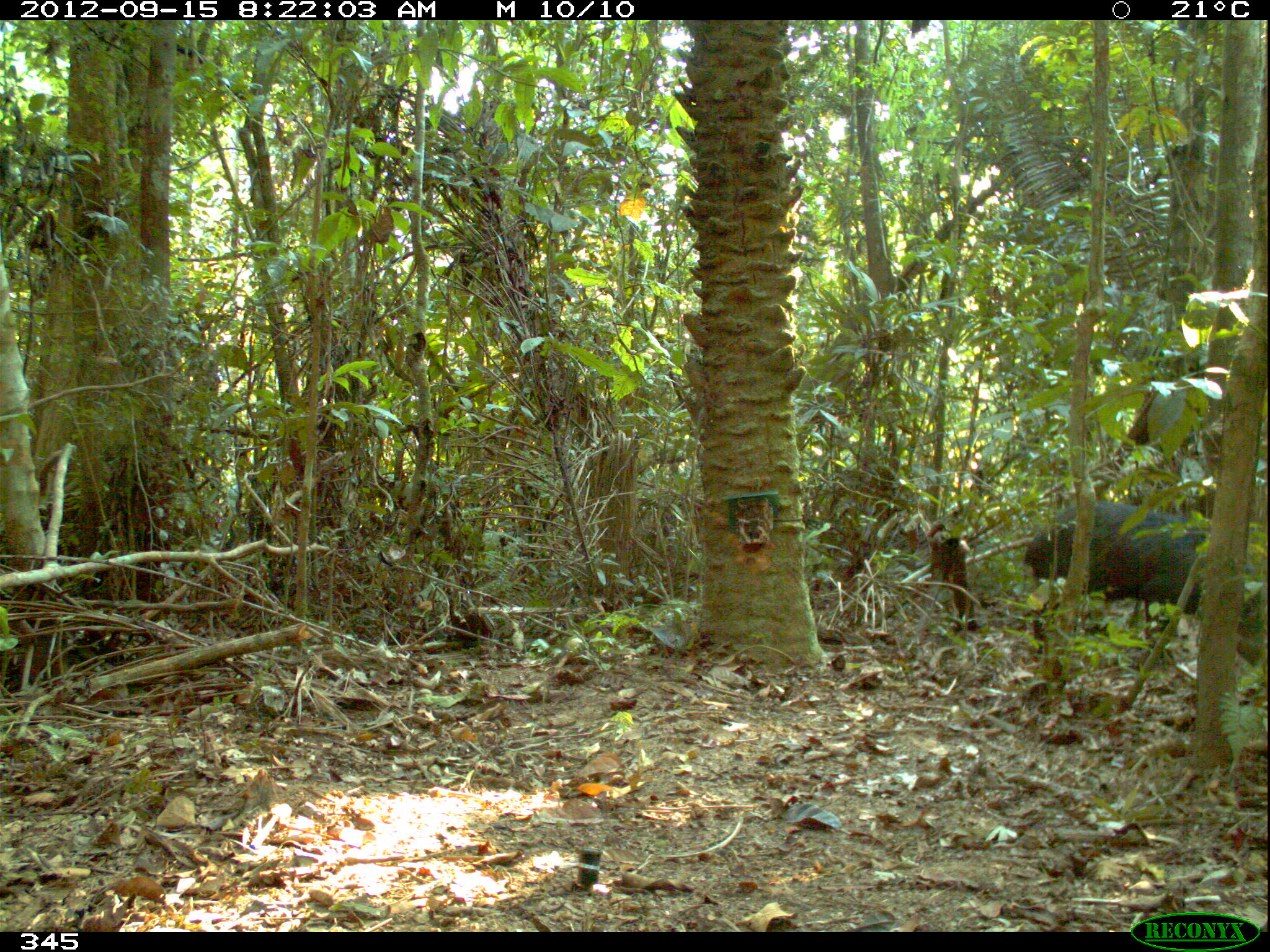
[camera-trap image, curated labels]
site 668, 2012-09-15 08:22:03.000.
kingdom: Animalia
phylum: Chordata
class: Mammalia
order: Artiodactyla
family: Tayassuidae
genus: Tayassu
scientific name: Tayassu pecari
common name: white-lipped peccary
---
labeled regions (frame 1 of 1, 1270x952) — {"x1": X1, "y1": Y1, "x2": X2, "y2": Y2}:
tayassu pecari: {"x1": 1024, "y1": 502, "x2": 1264, "y2": 665}